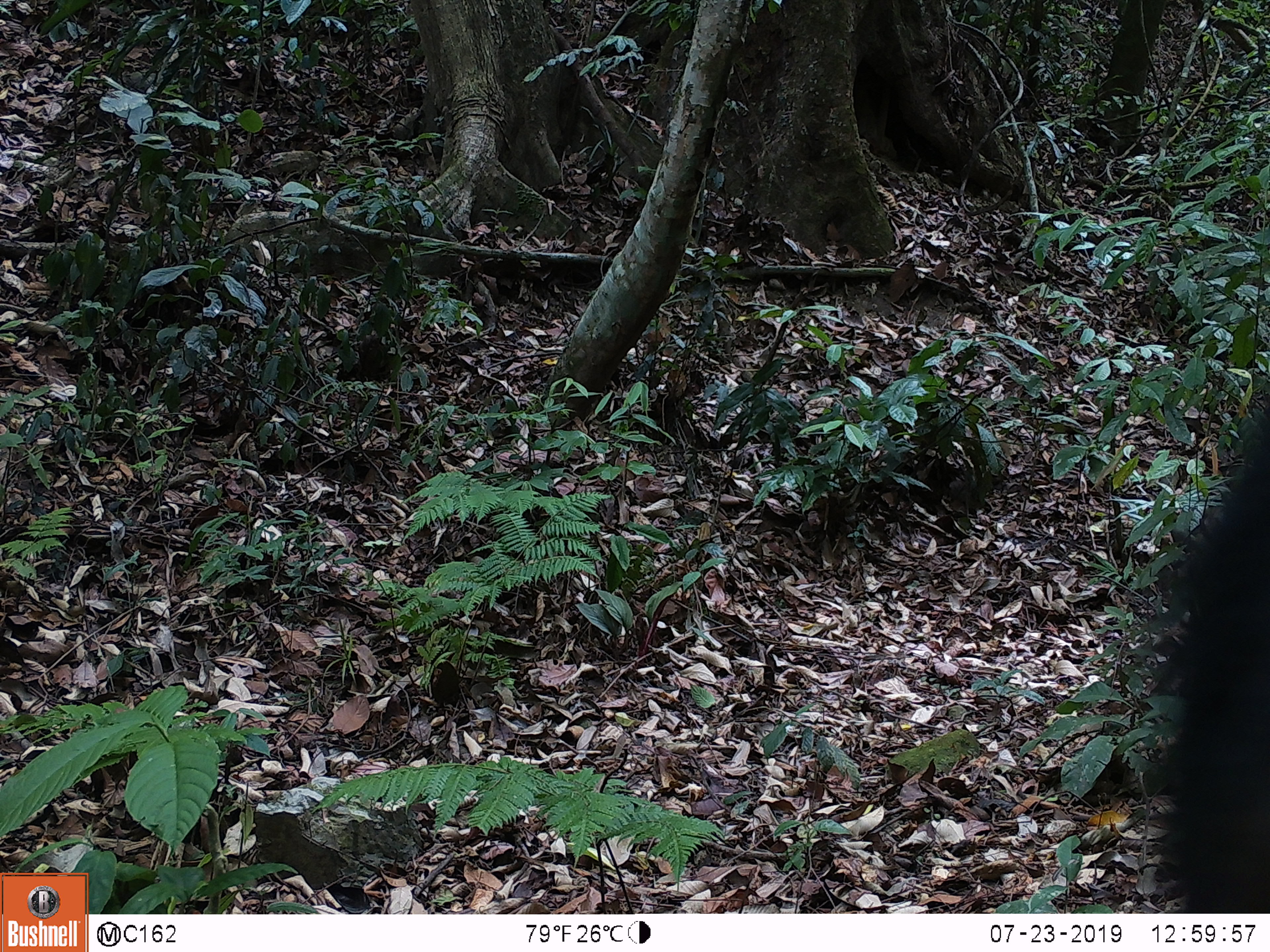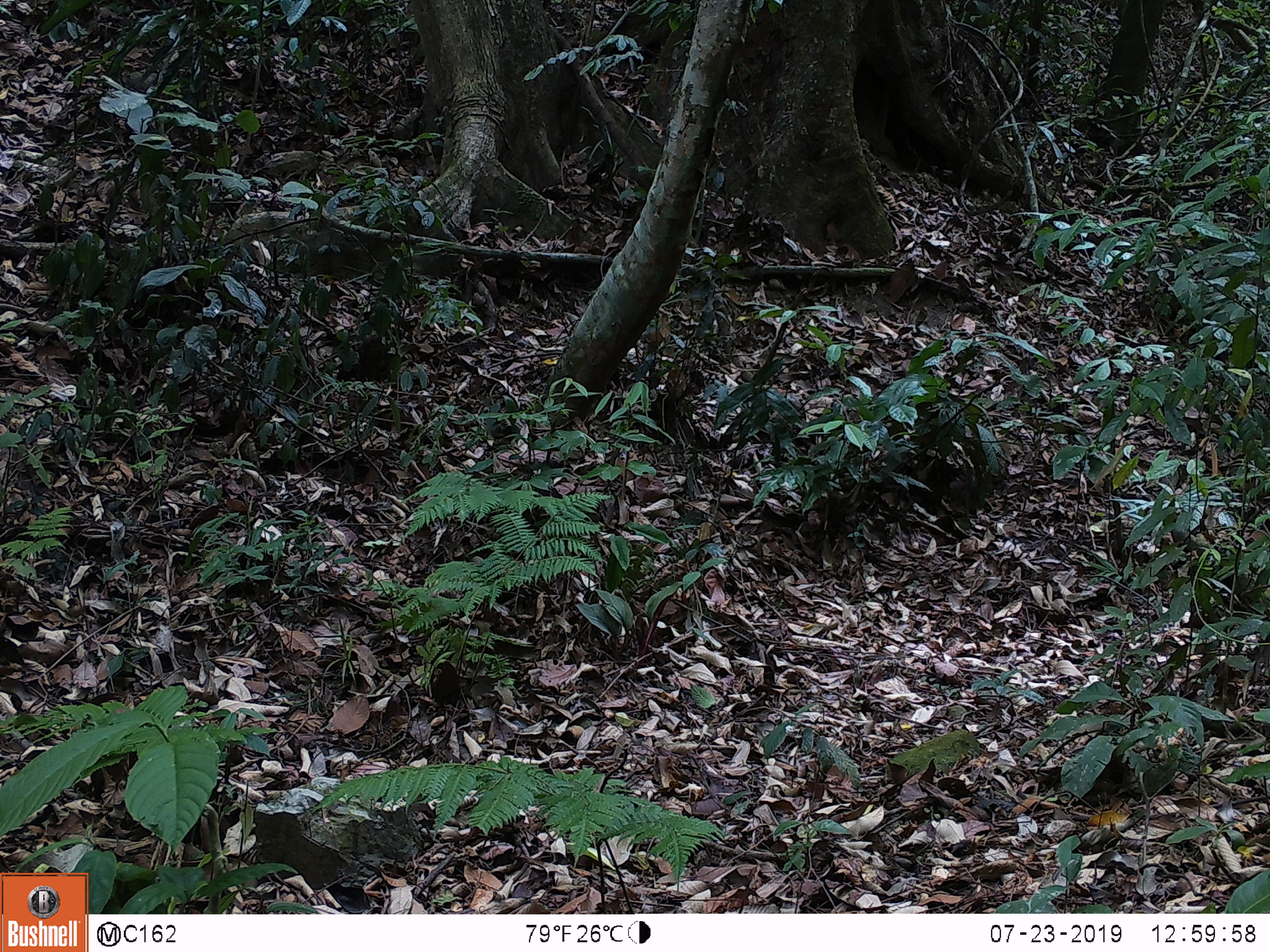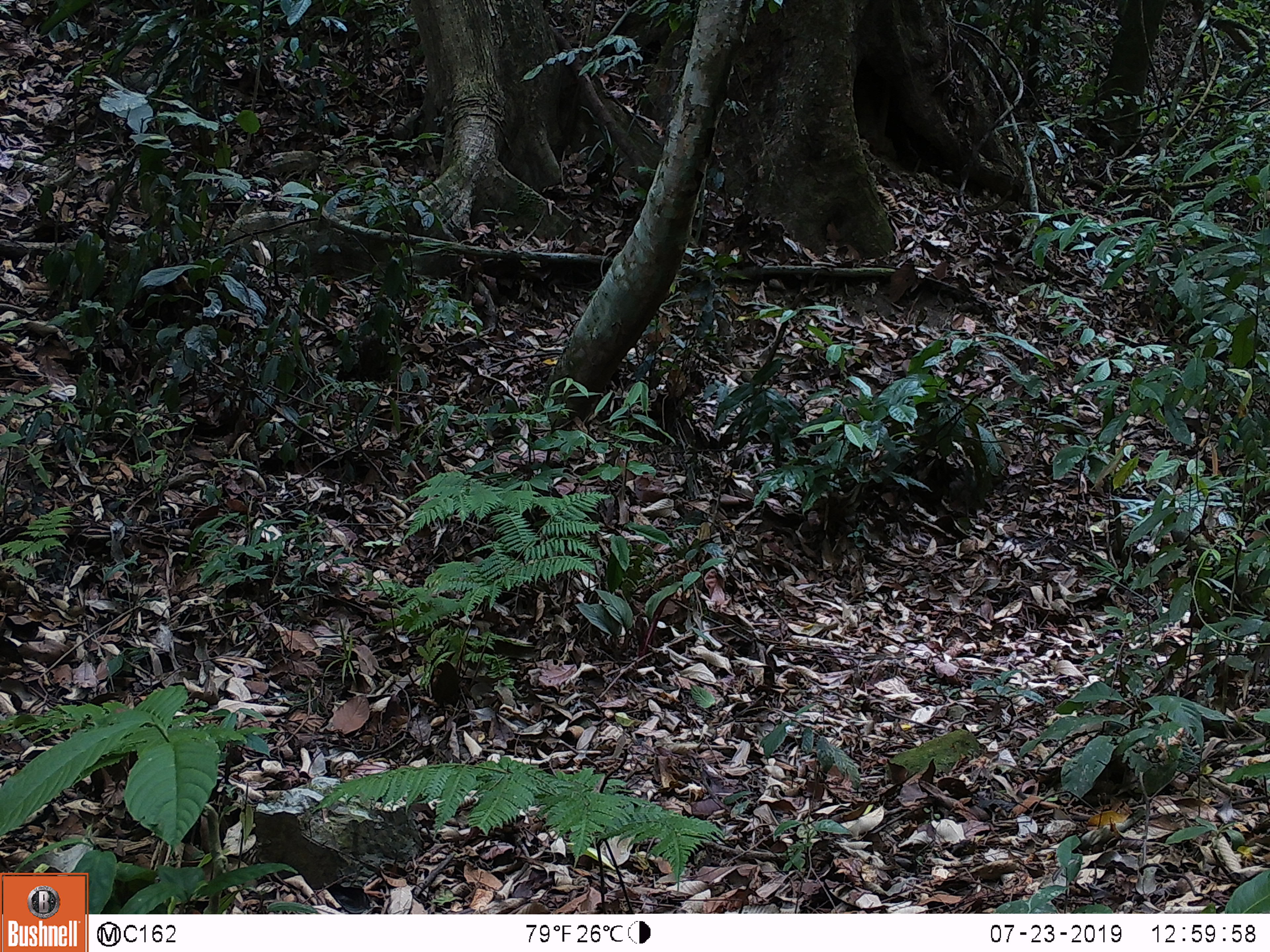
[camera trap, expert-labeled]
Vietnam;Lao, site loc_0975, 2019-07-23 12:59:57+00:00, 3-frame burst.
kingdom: Animalia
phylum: Chordata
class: Mammalia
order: Artiodactyla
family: Bovidae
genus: Capricornis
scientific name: Capricornis sumatraensis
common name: chinese serow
Chinese serow (Capricornis sumatraensis). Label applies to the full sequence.